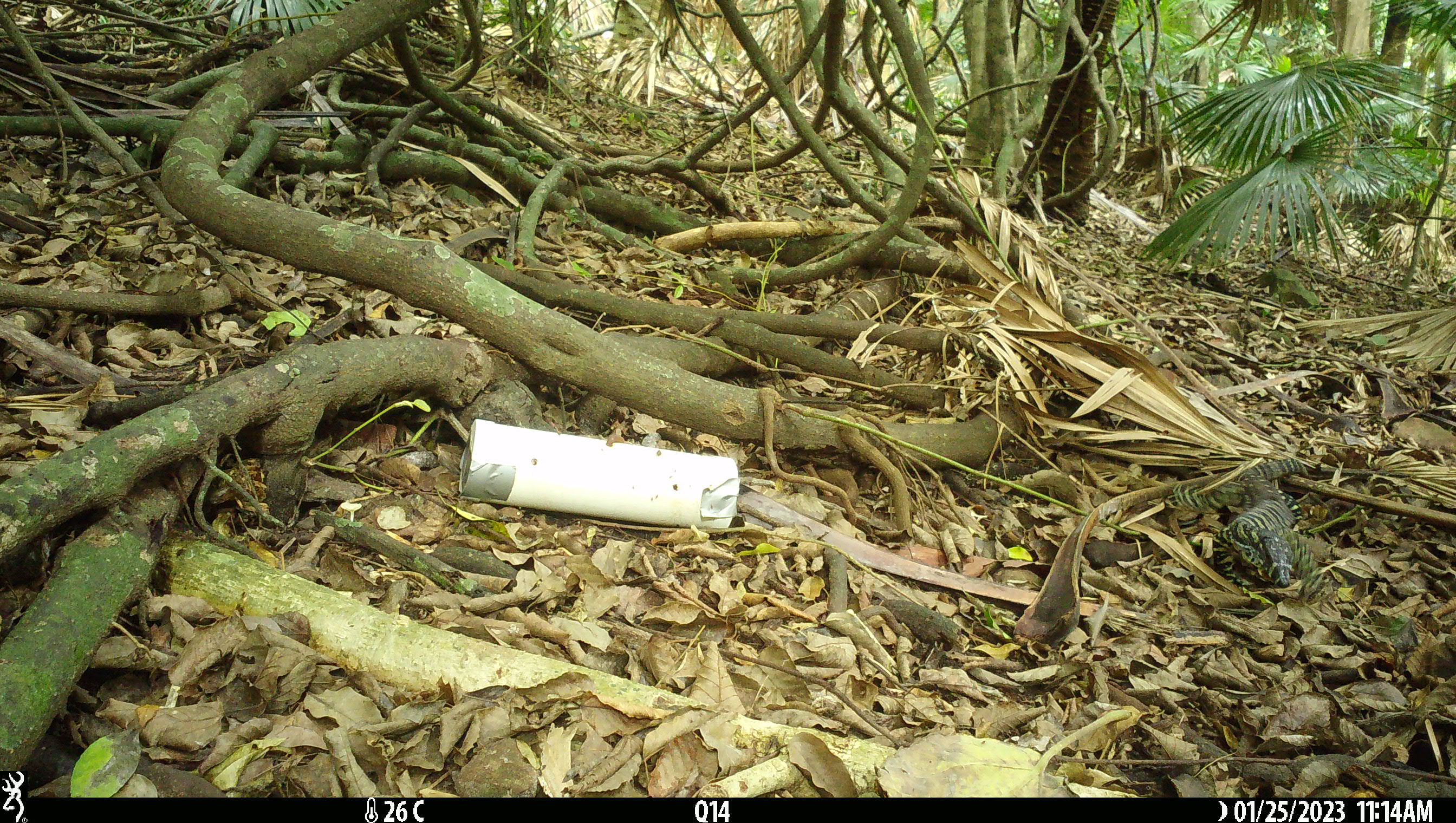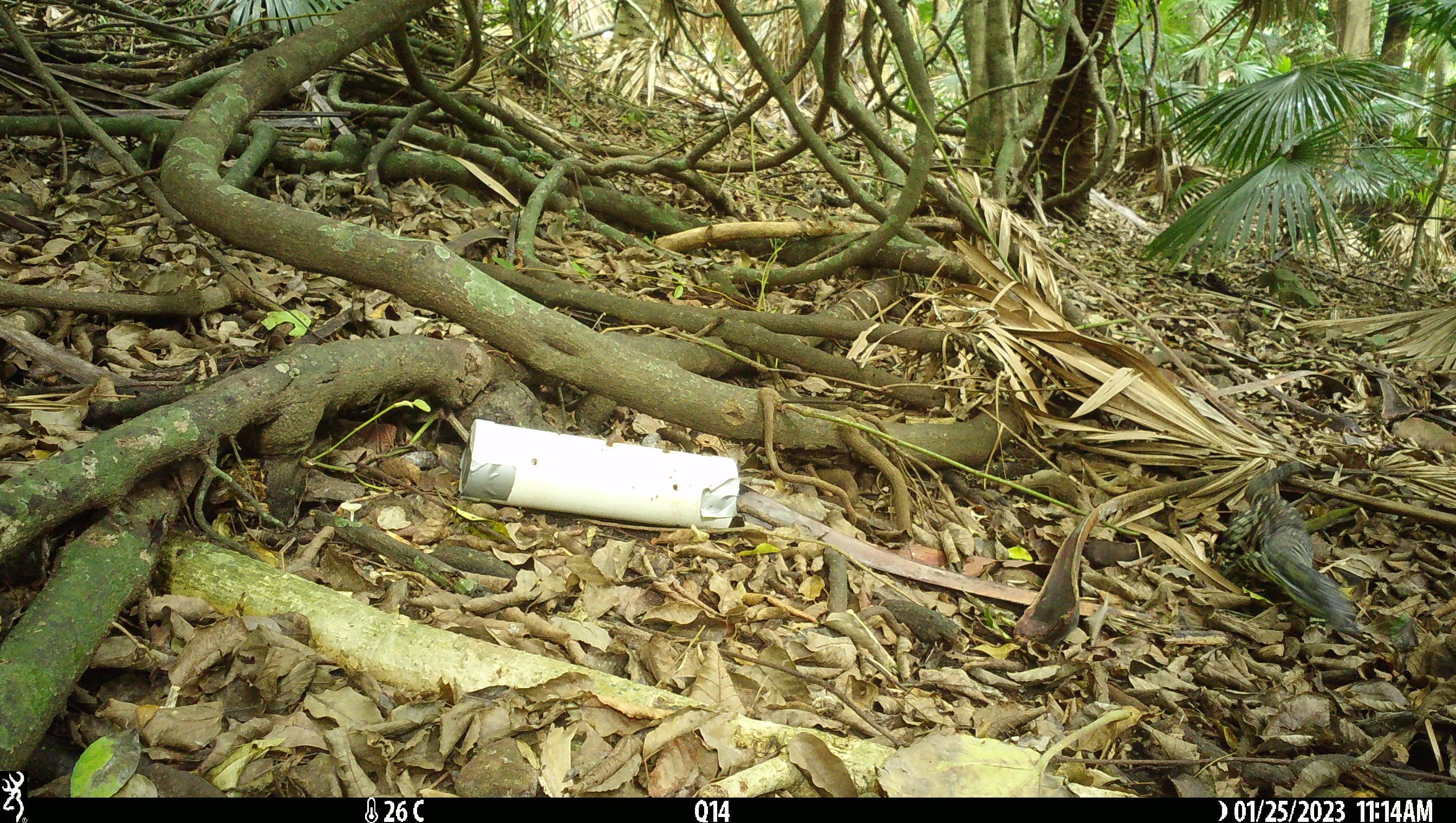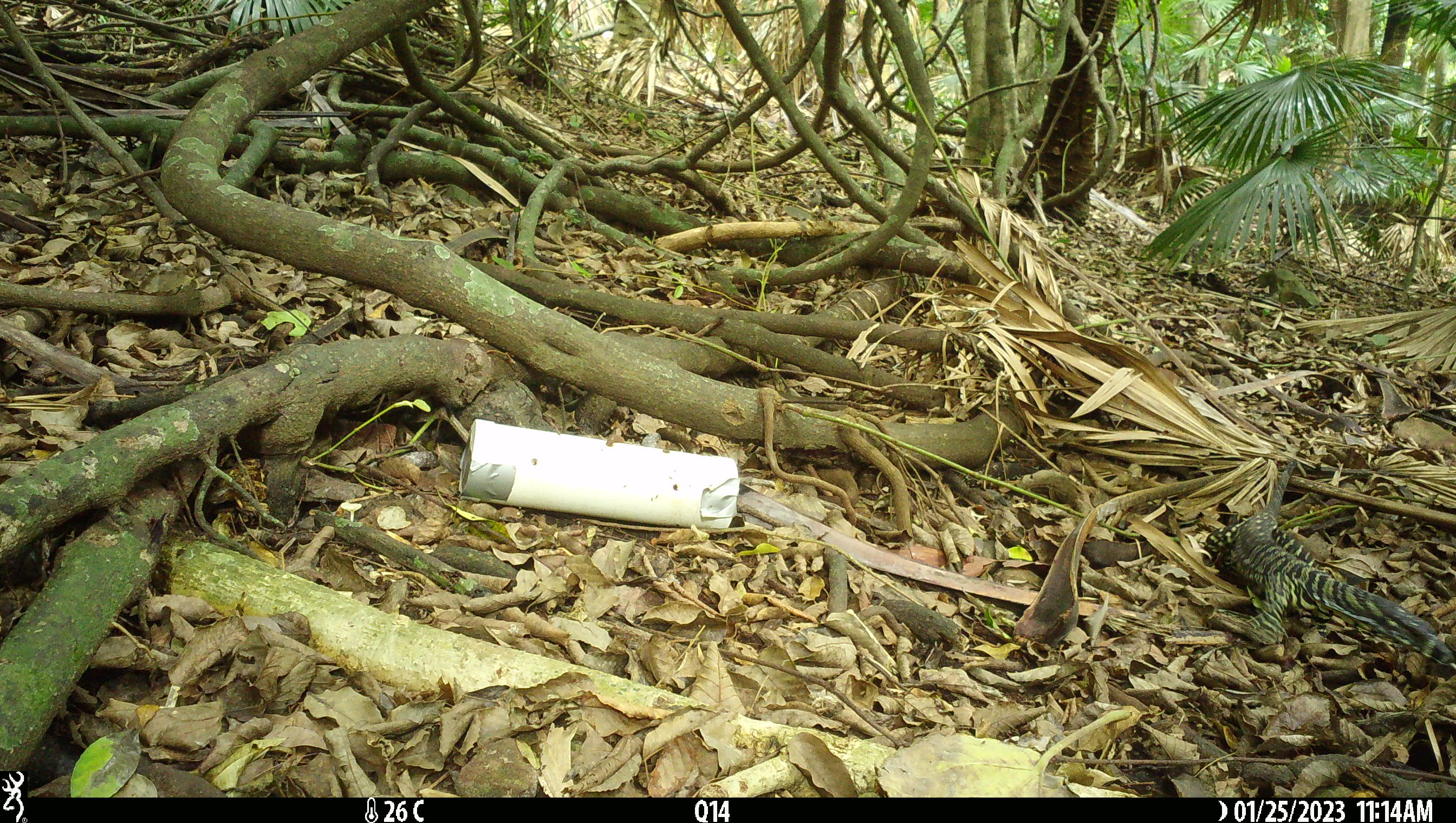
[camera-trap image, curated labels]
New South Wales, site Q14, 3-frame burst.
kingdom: Animalia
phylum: Chordata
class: Reptilia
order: Squamata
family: Varanidae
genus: Varanus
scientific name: Varanus varius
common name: lace monitor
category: goanna